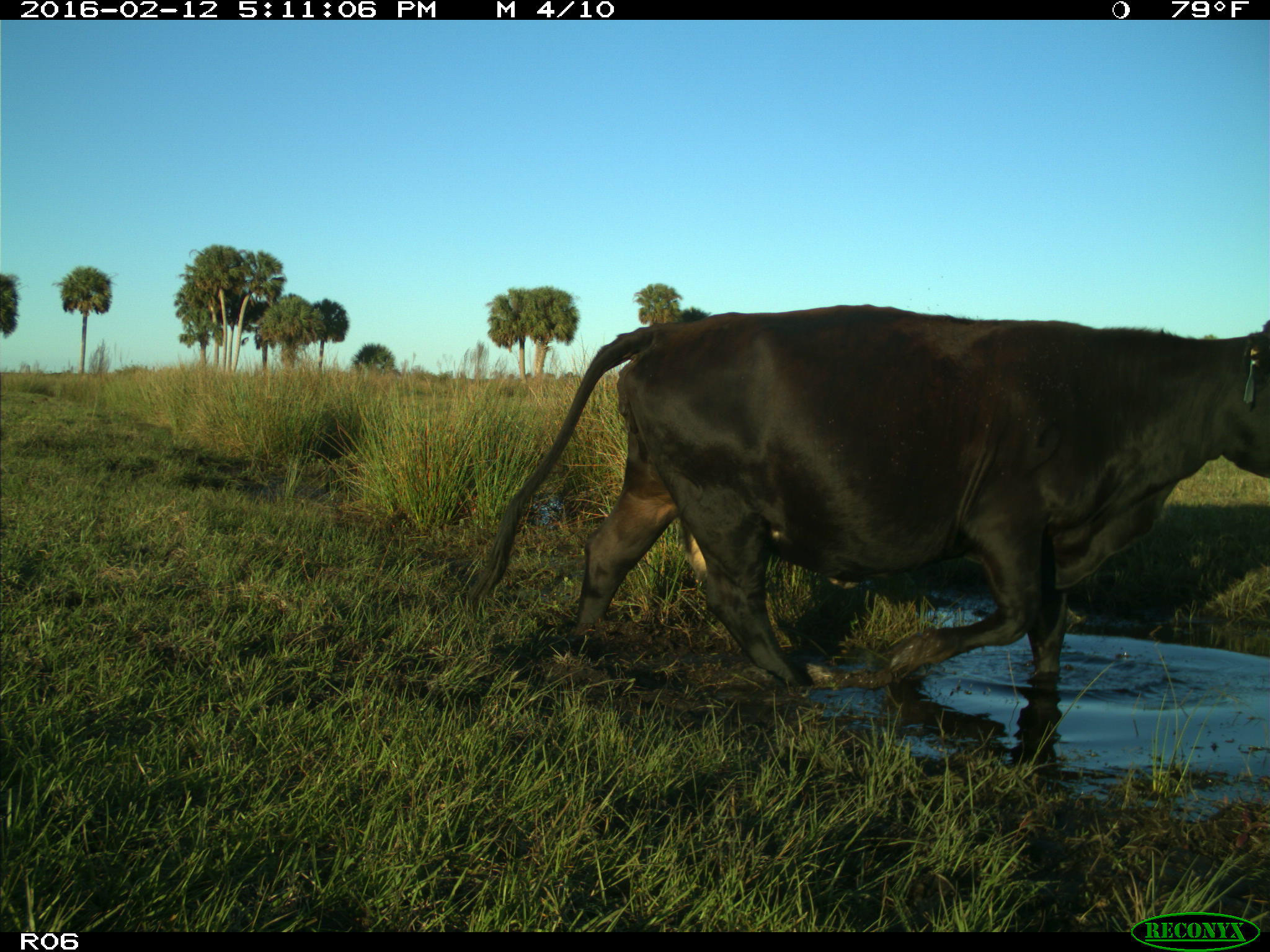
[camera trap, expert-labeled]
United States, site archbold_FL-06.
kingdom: Animalia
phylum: Chordata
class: Mammalia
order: Artiodactyla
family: Bovidae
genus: Bos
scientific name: Bos taurus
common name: domestic cow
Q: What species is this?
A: Bos taurus (domestic cow).